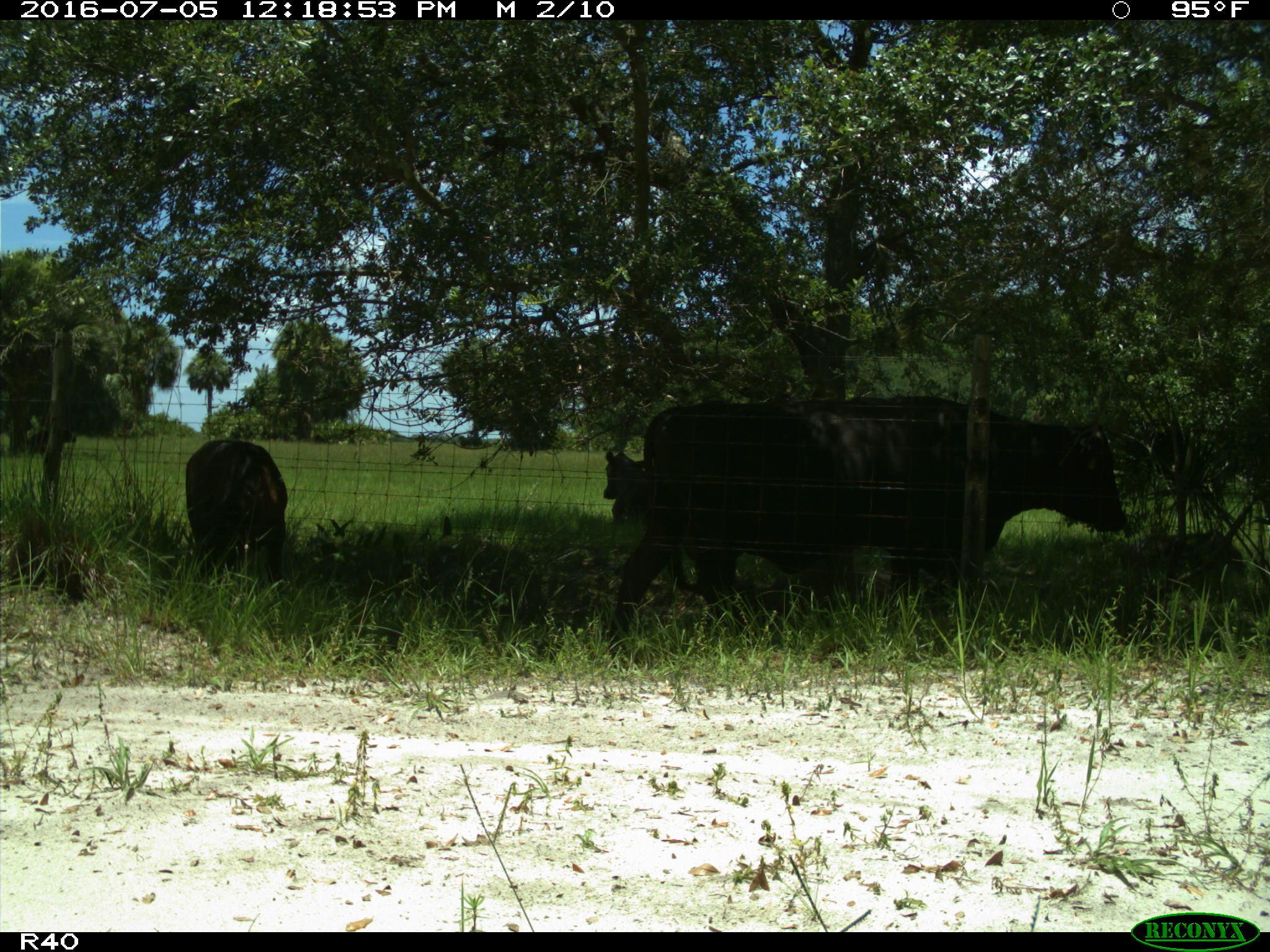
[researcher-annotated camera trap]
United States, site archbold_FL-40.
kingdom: Animalia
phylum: Chordata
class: Mammalia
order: Artiodactyla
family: Bovidae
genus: Bos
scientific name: Bos taurus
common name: domestic cow